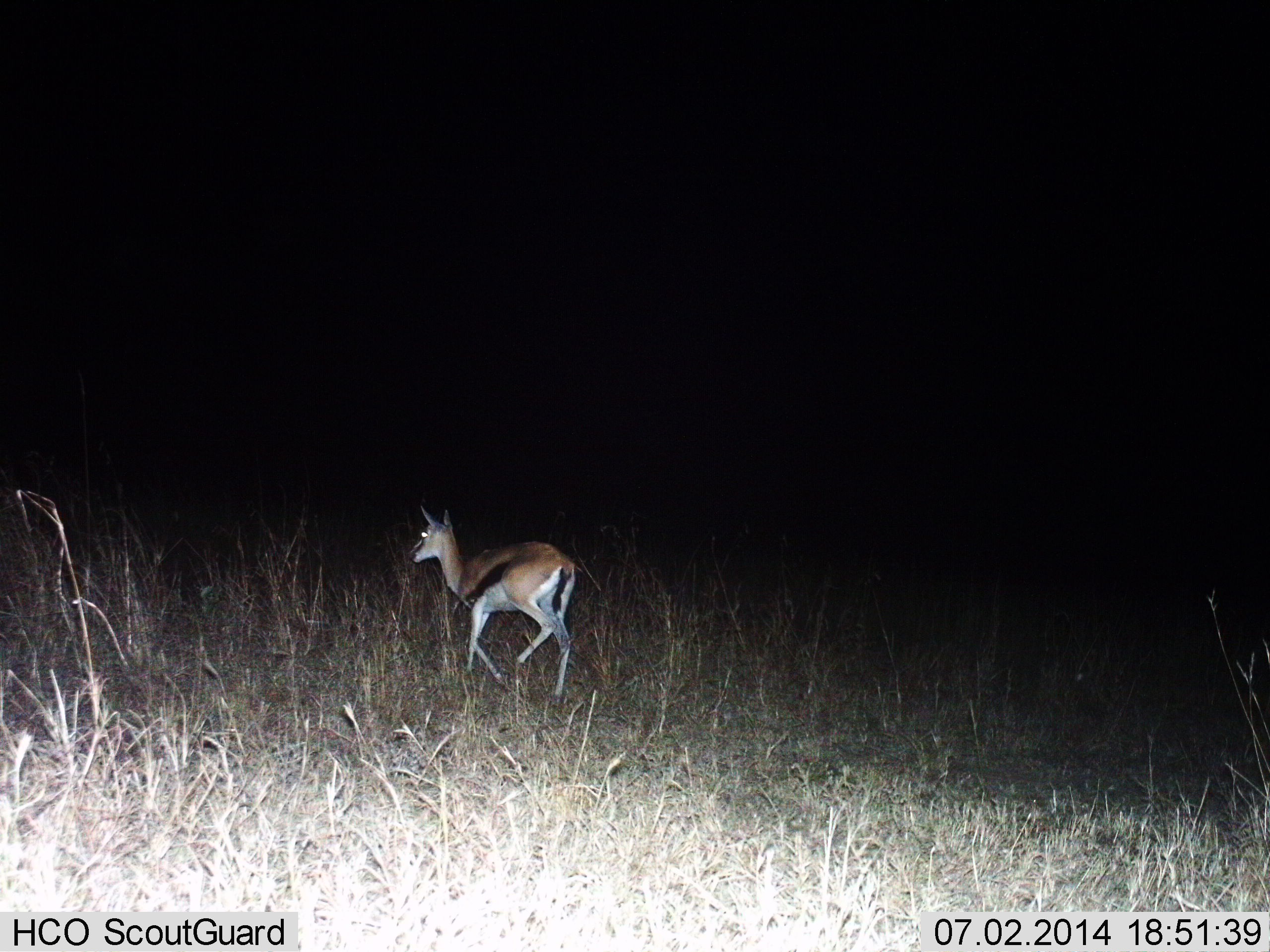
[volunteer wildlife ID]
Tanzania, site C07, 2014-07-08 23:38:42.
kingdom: Animalia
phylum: Chordata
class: Mammalia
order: Artiodactyla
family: Bovidae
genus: Eudorcas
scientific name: Eudorcas thomsonii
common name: thomson's gazelle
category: gazellethomsons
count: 1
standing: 10%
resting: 0%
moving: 90%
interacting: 0%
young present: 10%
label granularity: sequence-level